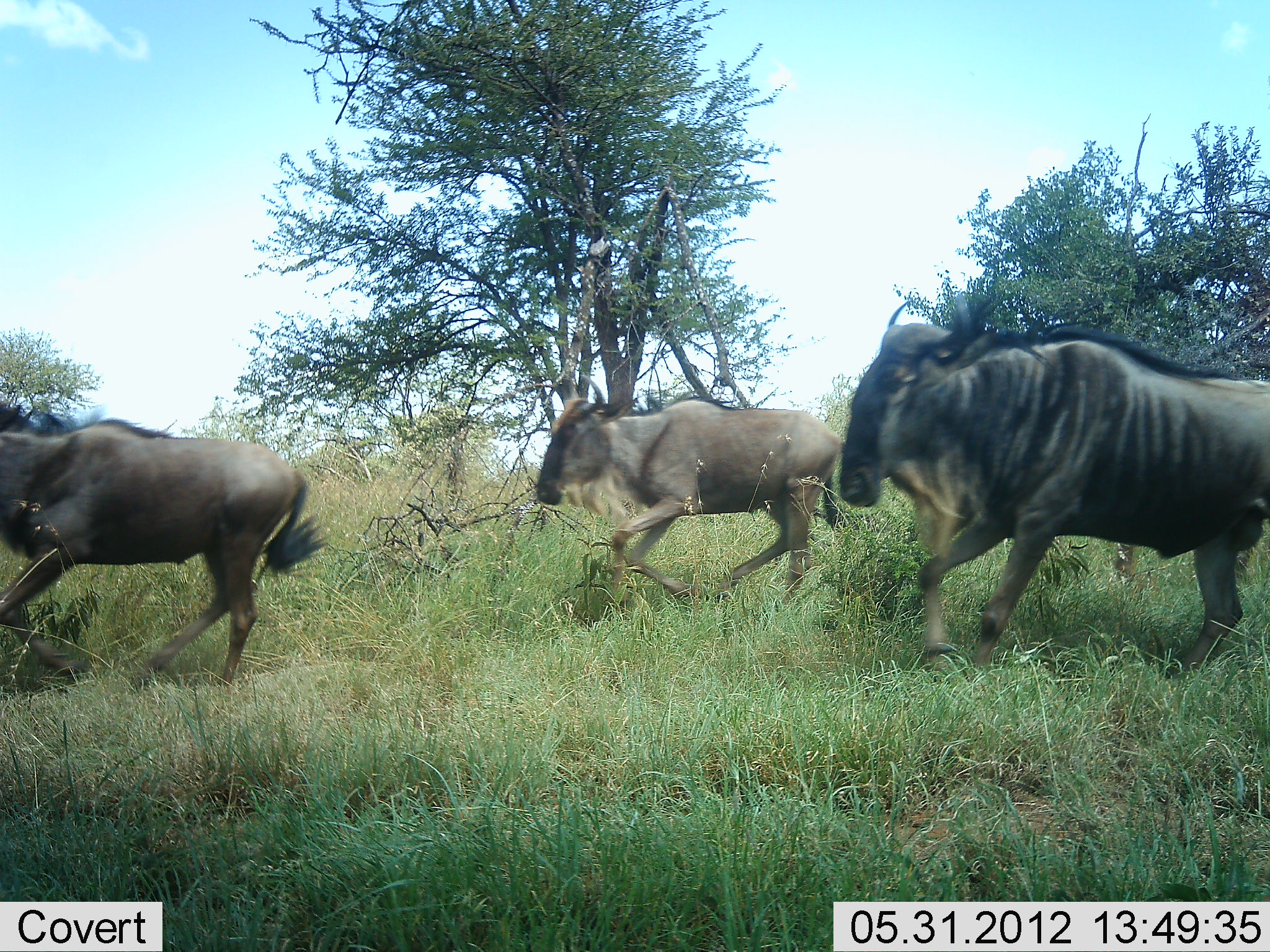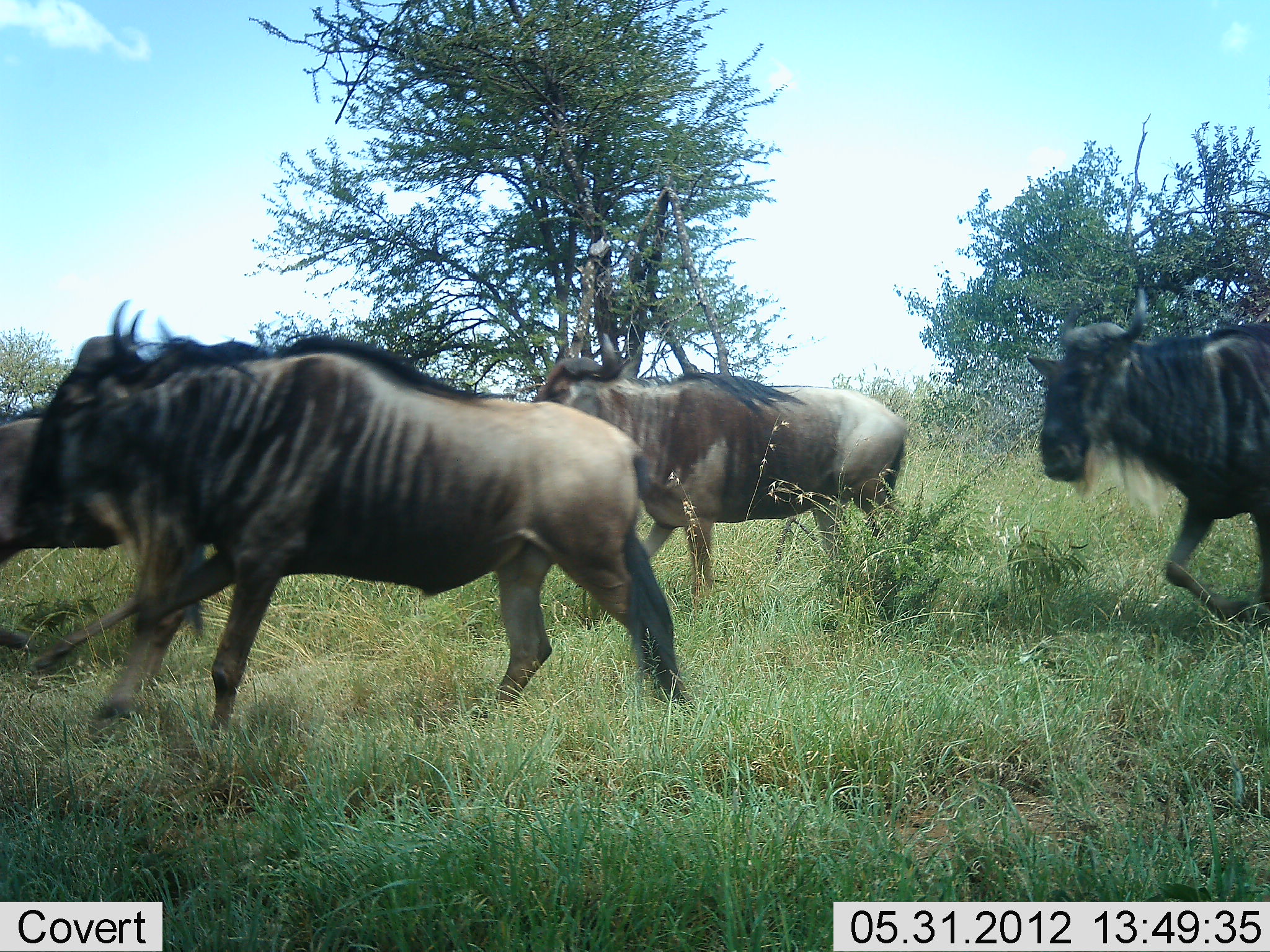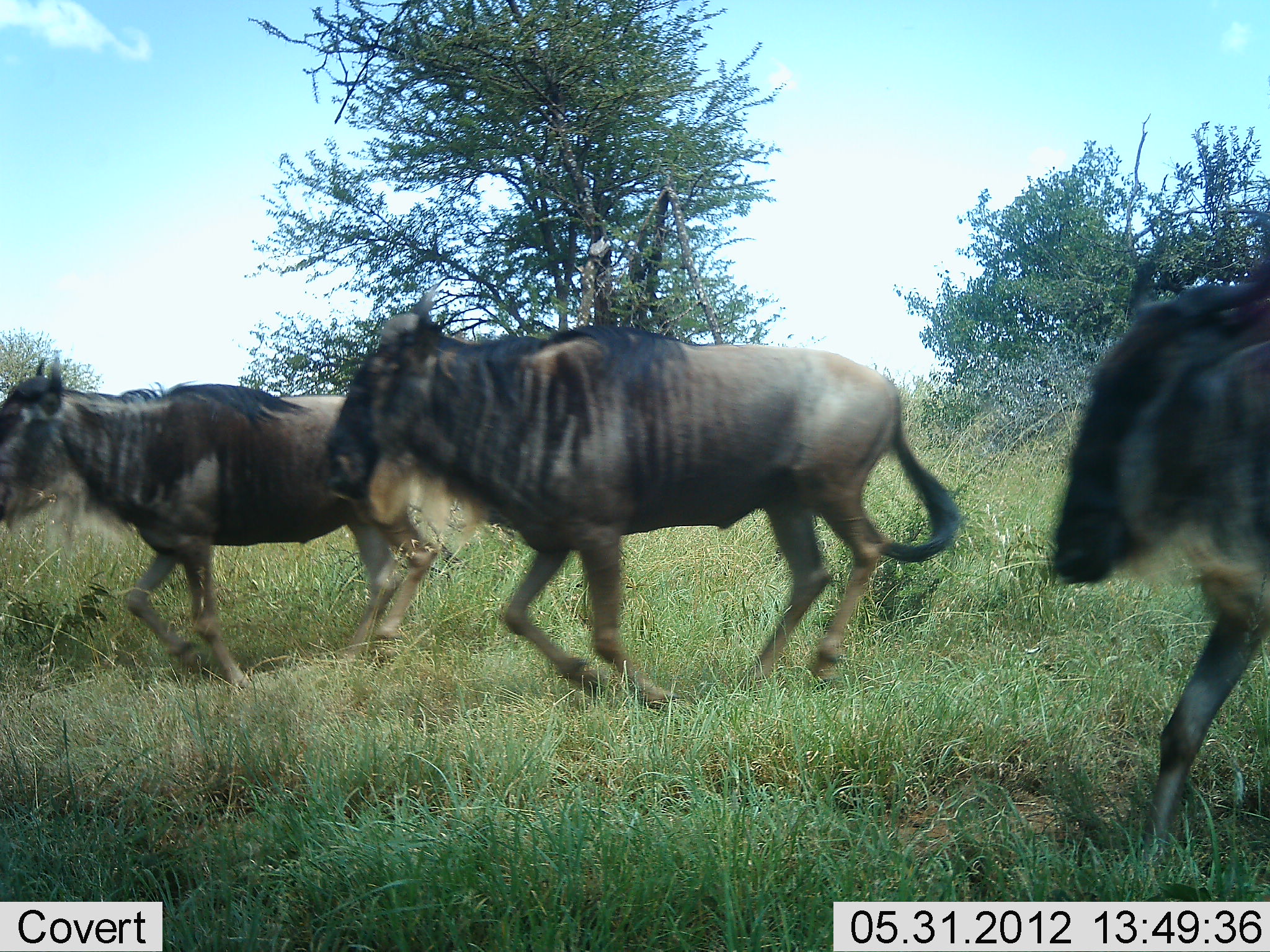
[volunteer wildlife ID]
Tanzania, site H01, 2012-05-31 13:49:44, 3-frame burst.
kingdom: Animalia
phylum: Chordata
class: Mammalia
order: Artiodactyla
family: Bovidae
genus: Connochaetes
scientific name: Connochaetes taurinus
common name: blue wildebeest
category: wildebeest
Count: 5.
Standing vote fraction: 0%.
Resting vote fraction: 0%.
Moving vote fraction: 90%.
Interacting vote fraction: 0%.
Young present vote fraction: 0%.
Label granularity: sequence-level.